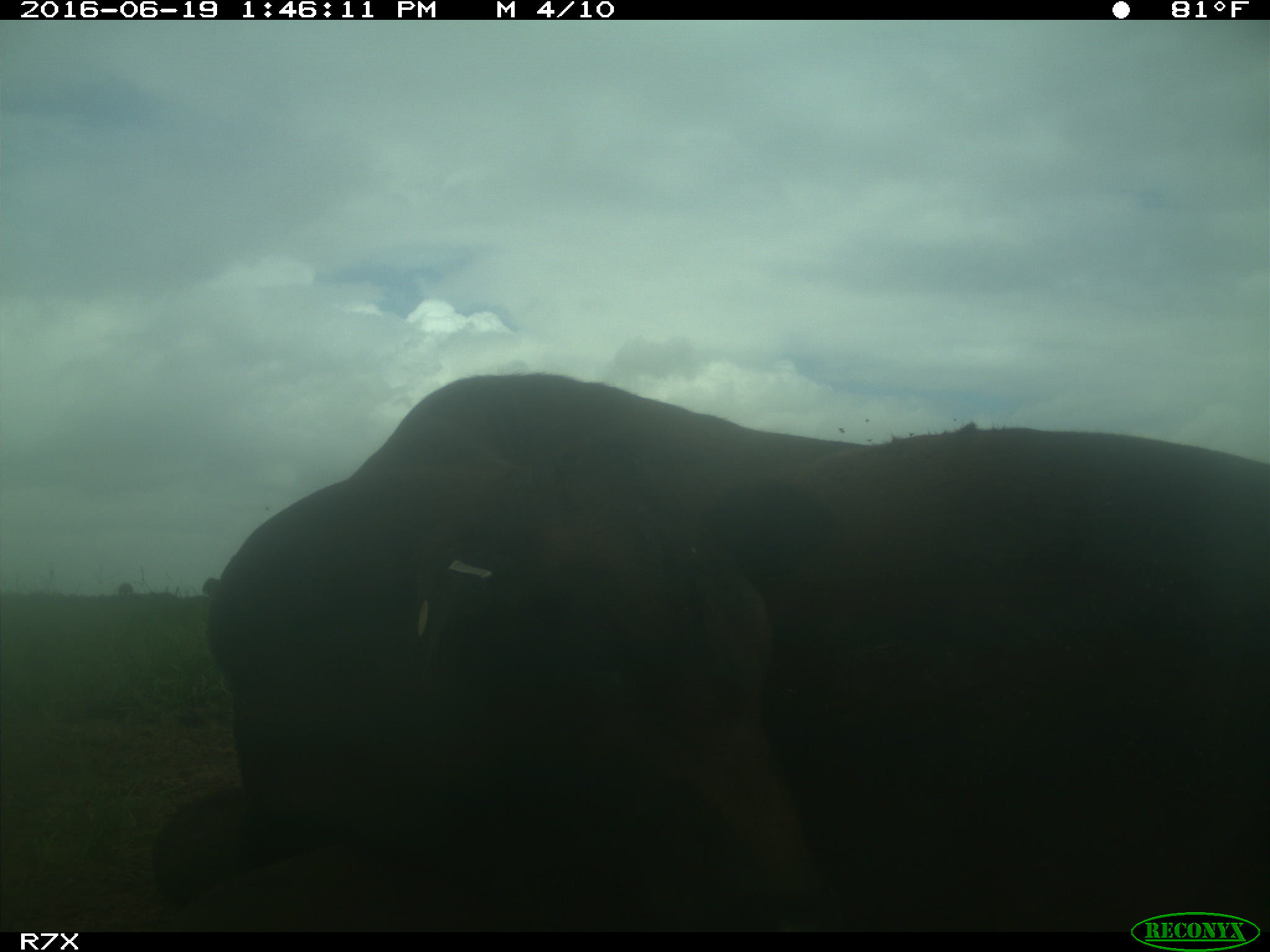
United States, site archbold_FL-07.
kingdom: Animalia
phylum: Chordata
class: Mammalia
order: Artiodactyla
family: Bovidae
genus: Bos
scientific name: Bos taurus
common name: domestic cow